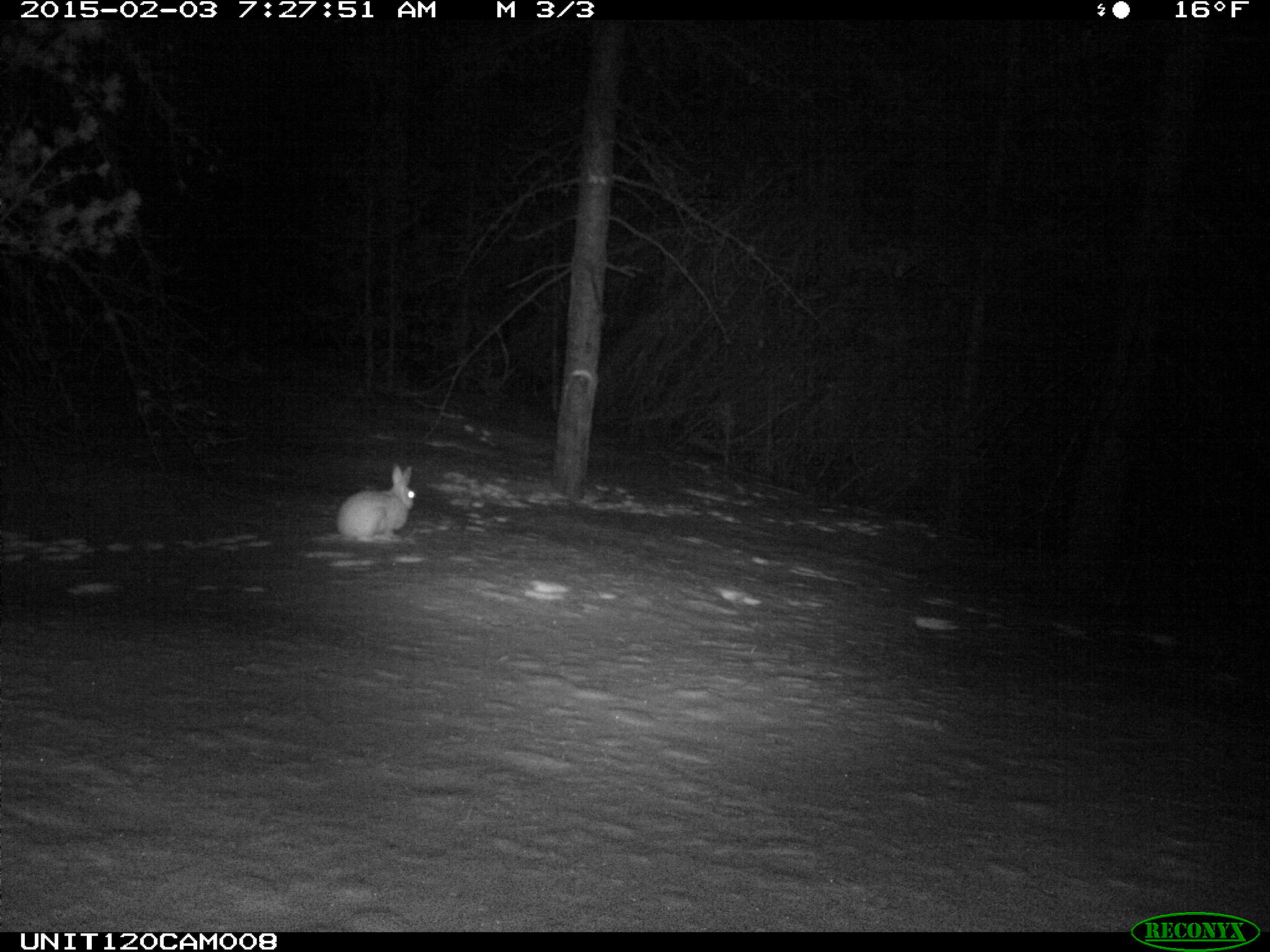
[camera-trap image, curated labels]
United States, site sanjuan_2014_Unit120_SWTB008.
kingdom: Animalia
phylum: Chordata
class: Mammalia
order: Lagomorpha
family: Leporidae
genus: Lepus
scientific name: Lepus americanus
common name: snowshoe hare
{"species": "Lepus americanus (snowshoe hare)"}